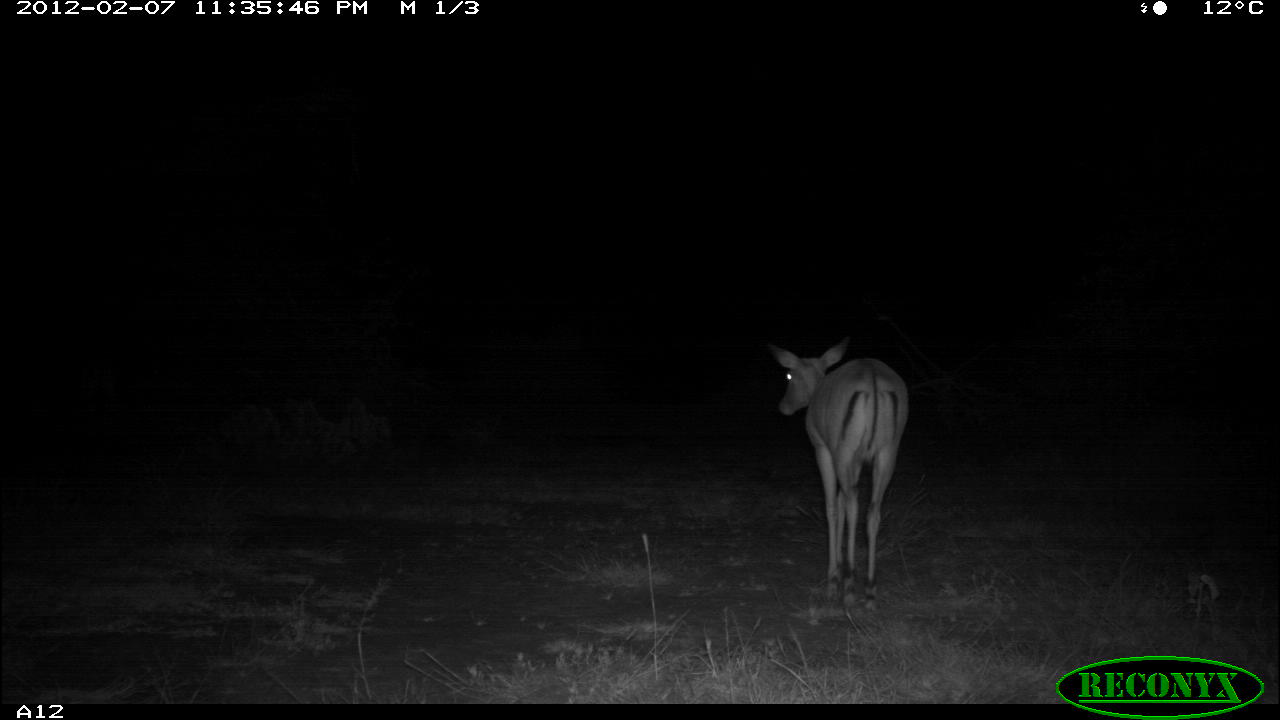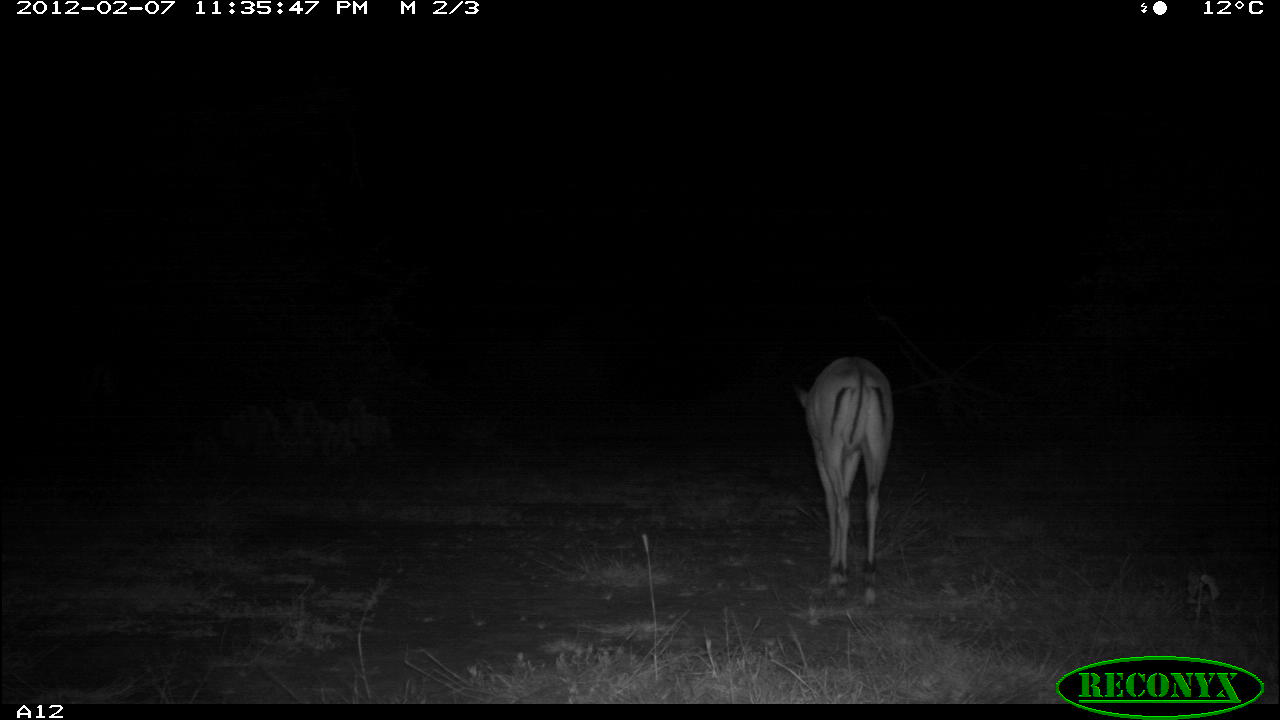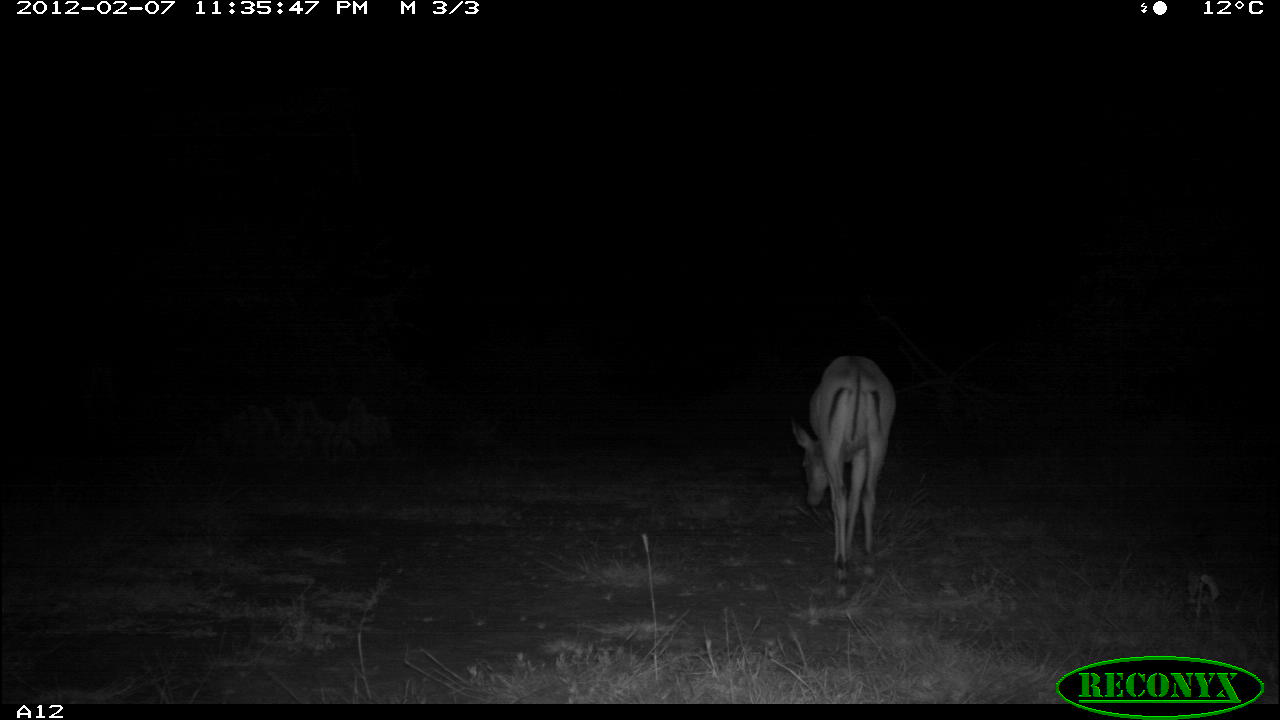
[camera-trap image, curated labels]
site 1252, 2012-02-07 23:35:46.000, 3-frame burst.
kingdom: Animalia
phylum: Chordata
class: Mammalia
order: Artiodactyla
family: Bovidae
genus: Aepyceros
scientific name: Aepyceros melampus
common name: impala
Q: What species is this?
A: Aepyceros melampus (impala).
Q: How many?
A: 1.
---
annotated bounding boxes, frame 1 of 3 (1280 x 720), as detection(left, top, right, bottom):
aepyceros melampus: detection(755, 331, 915, 616)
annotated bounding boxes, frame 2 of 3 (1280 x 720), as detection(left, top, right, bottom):
aepyceros melampus: detection(788, 351, 900, 609)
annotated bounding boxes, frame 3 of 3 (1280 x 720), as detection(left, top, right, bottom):
aepyceros melampus: detection(781, 355, 900, 609)